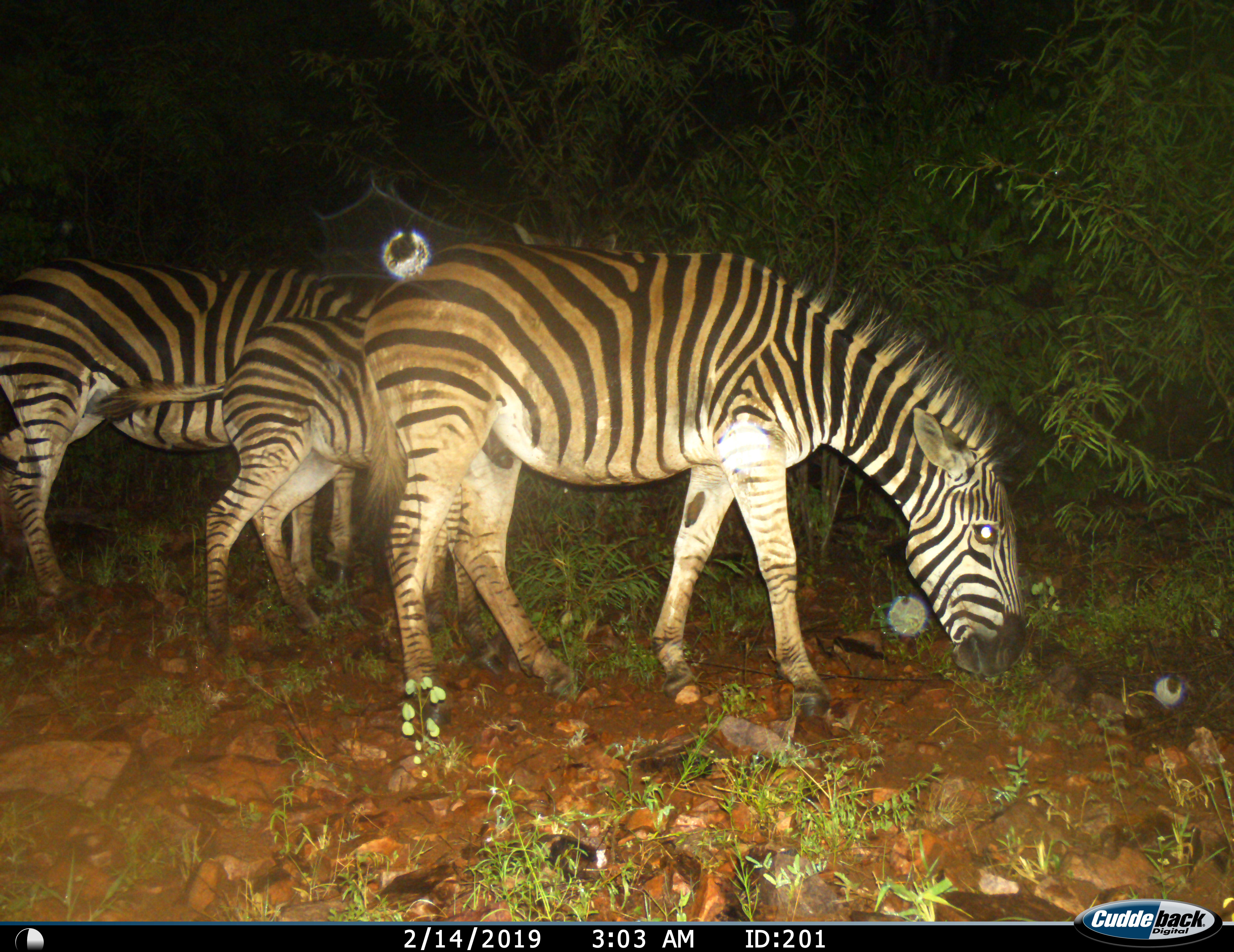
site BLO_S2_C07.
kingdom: Animalia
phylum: Chordata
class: Mammalia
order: Perissodactyla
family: Equidae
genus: Equus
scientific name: Equus quagga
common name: plains zebra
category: zebraplains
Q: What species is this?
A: Zebraplains (plains zebra) (Equus quagga).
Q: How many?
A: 3.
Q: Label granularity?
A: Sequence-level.